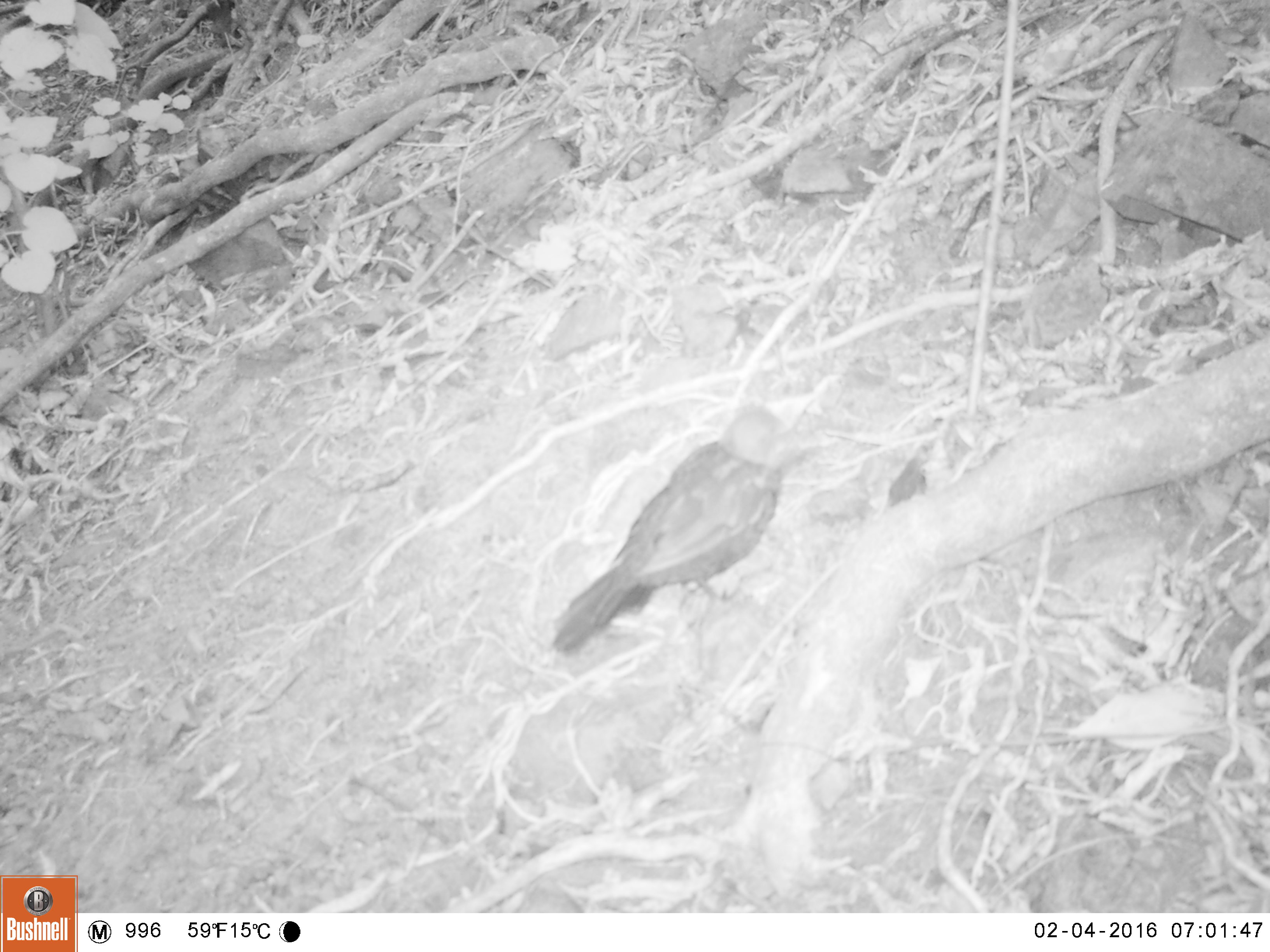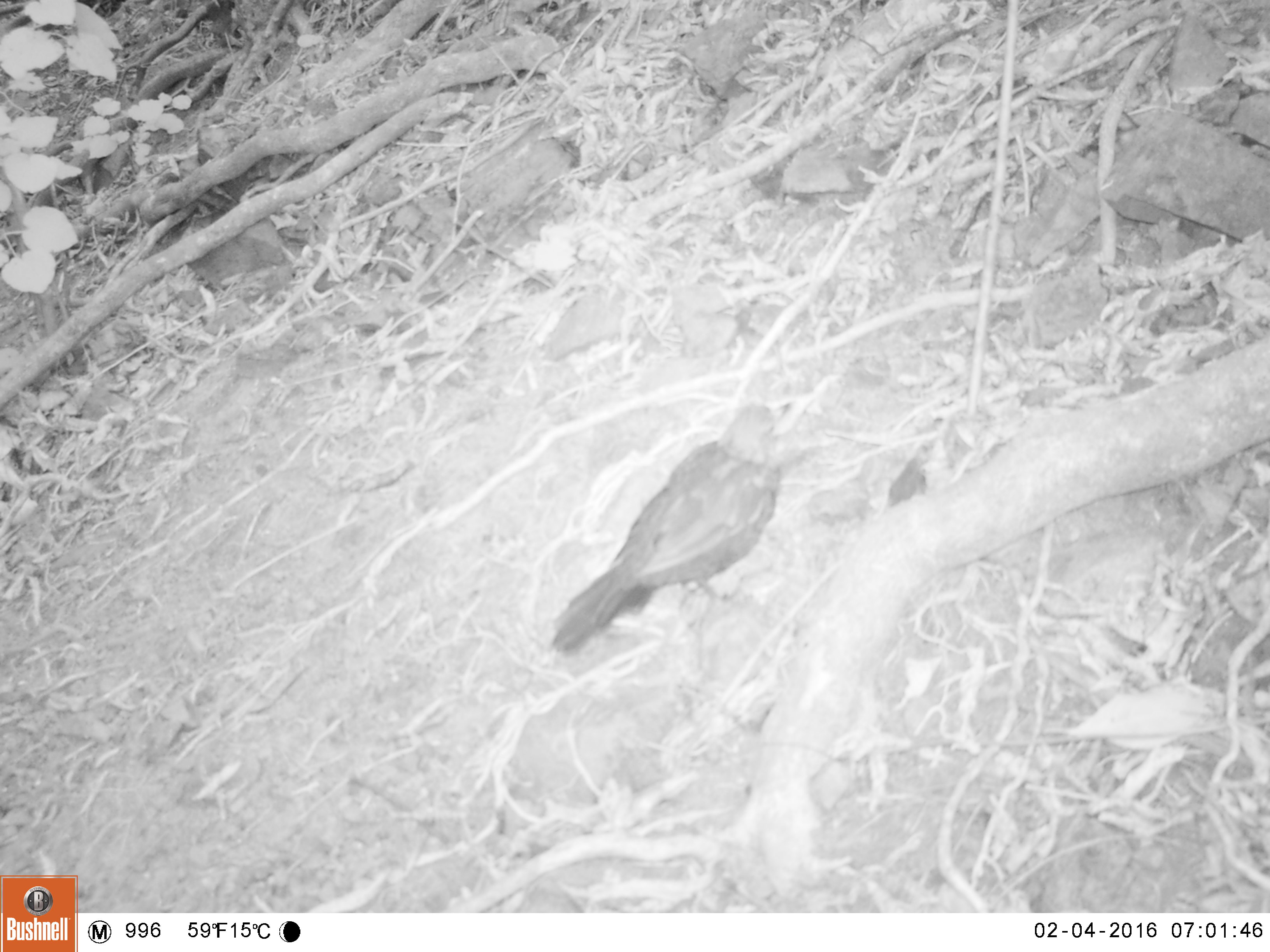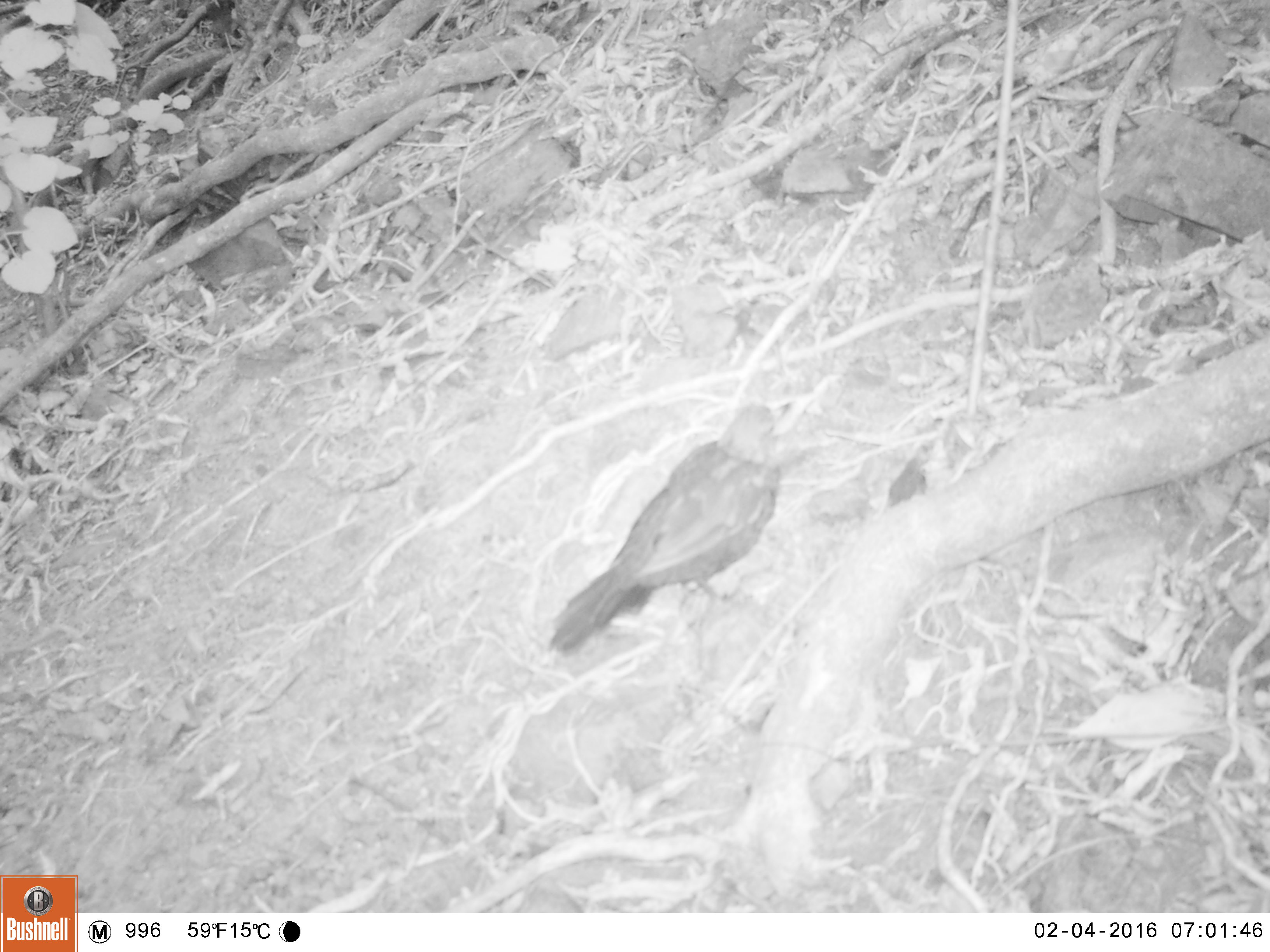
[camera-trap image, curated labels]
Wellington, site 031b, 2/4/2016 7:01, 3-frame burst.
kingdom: Animalia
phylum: Chordata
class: Aves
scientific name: Aves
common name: bird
Bird (Aves).